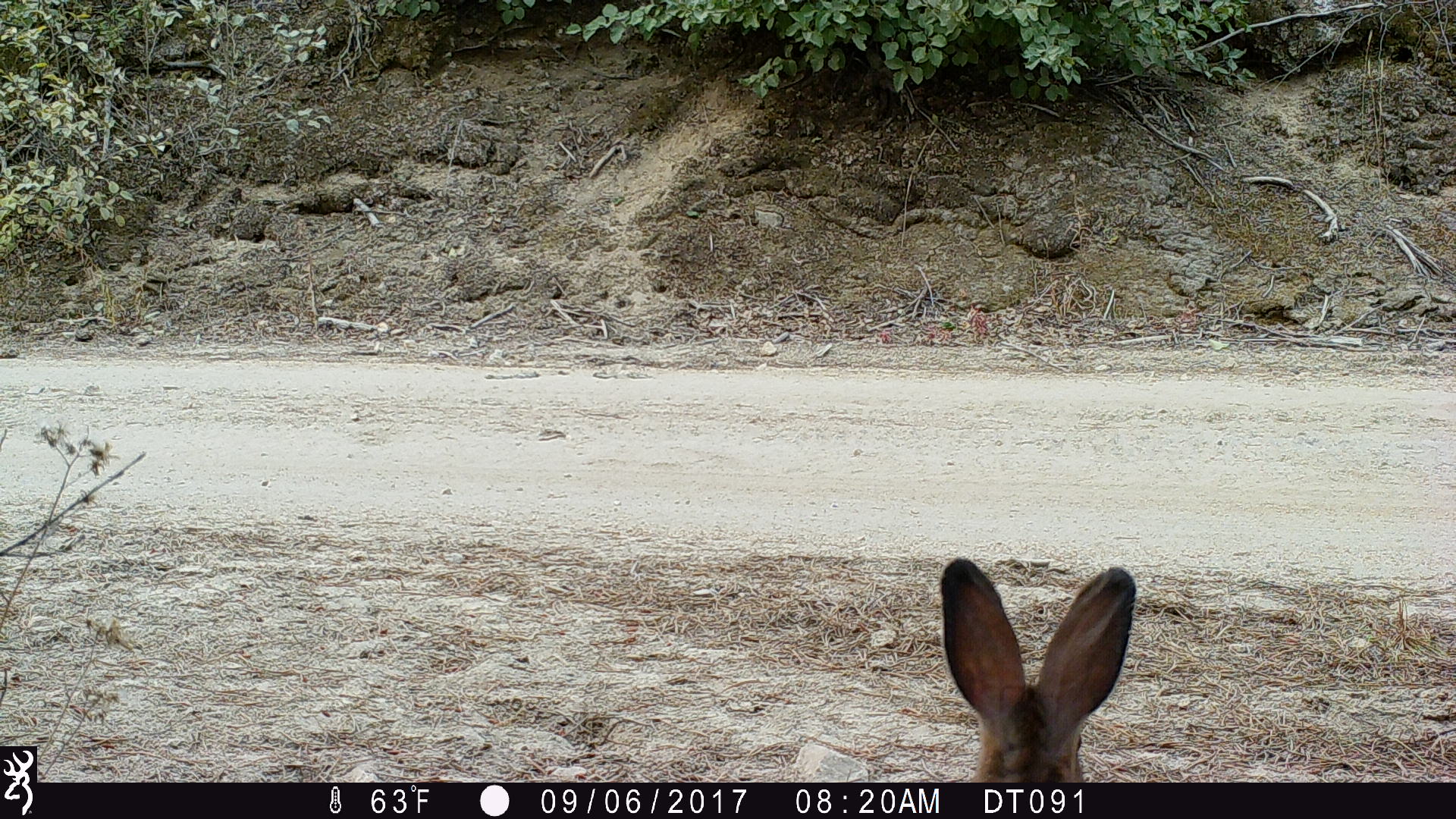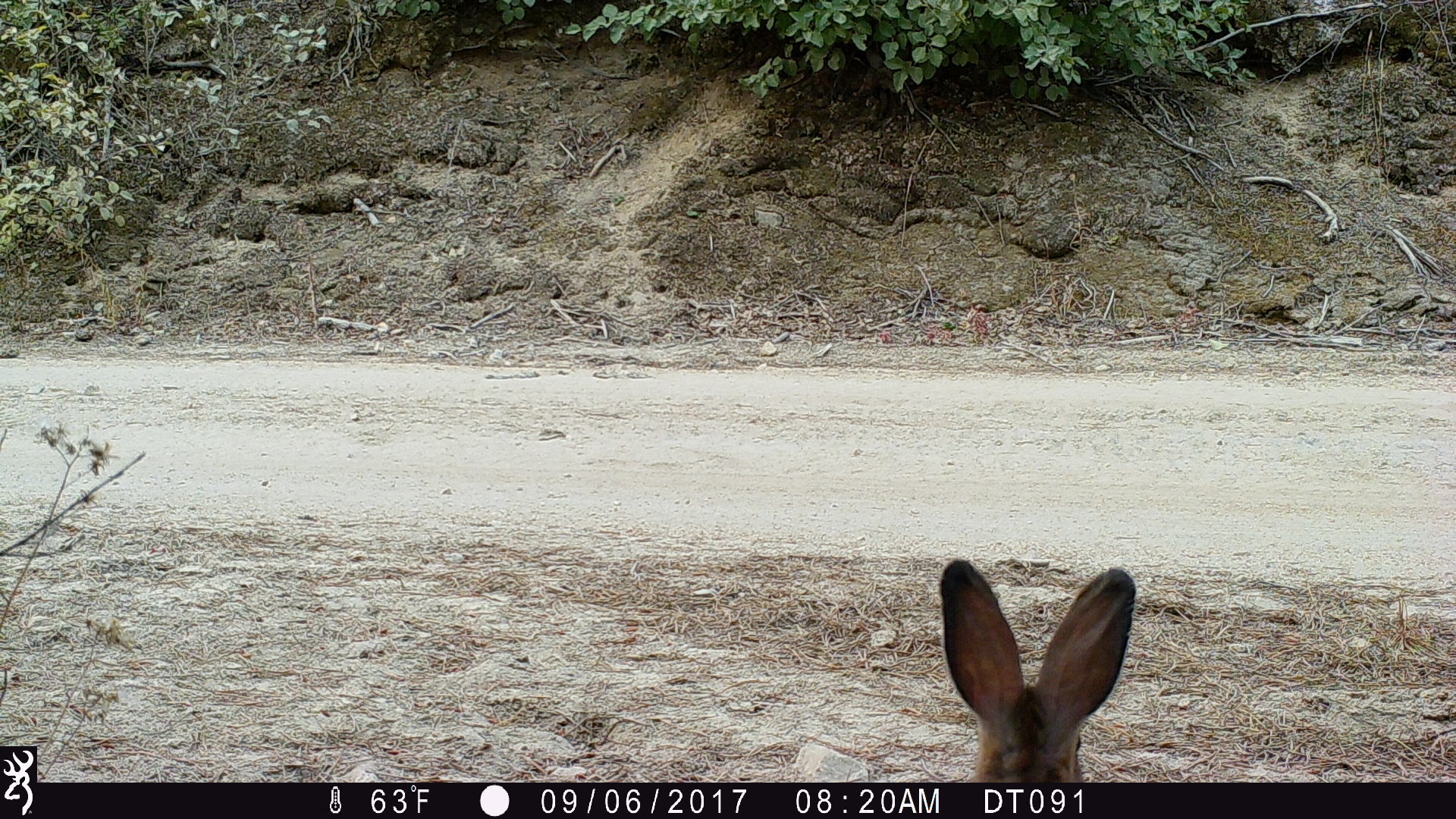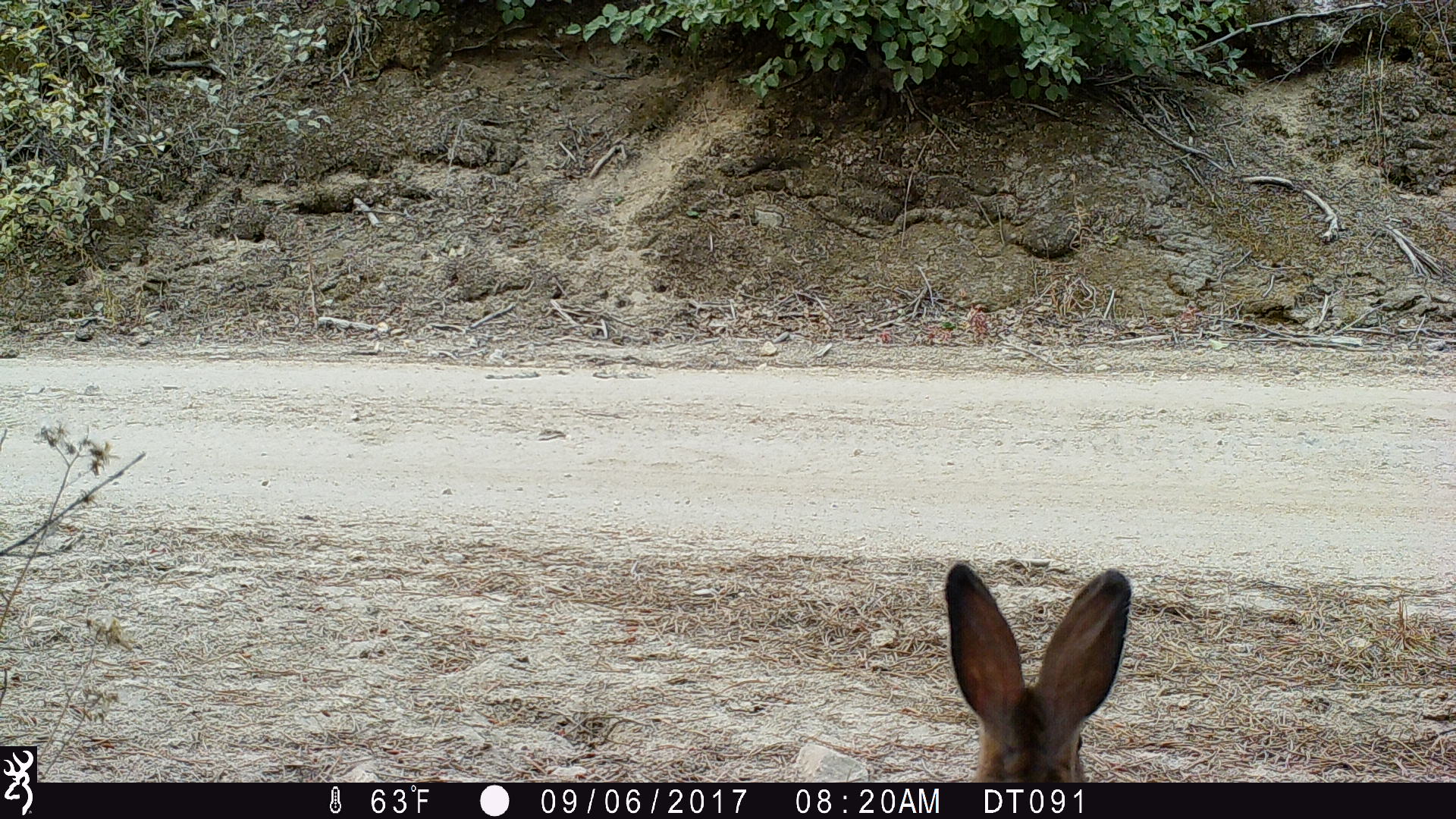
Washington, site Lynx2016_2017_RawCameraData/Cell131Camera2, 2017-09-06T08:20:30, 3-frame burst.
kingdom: Animalia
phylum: Chordata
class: Mammalia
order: Lagomorpha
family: Leporidae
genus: Lepus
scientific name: Lepus americanus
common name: snowshoe hare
Lepus americanus (snowshoe hare). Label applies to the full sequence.